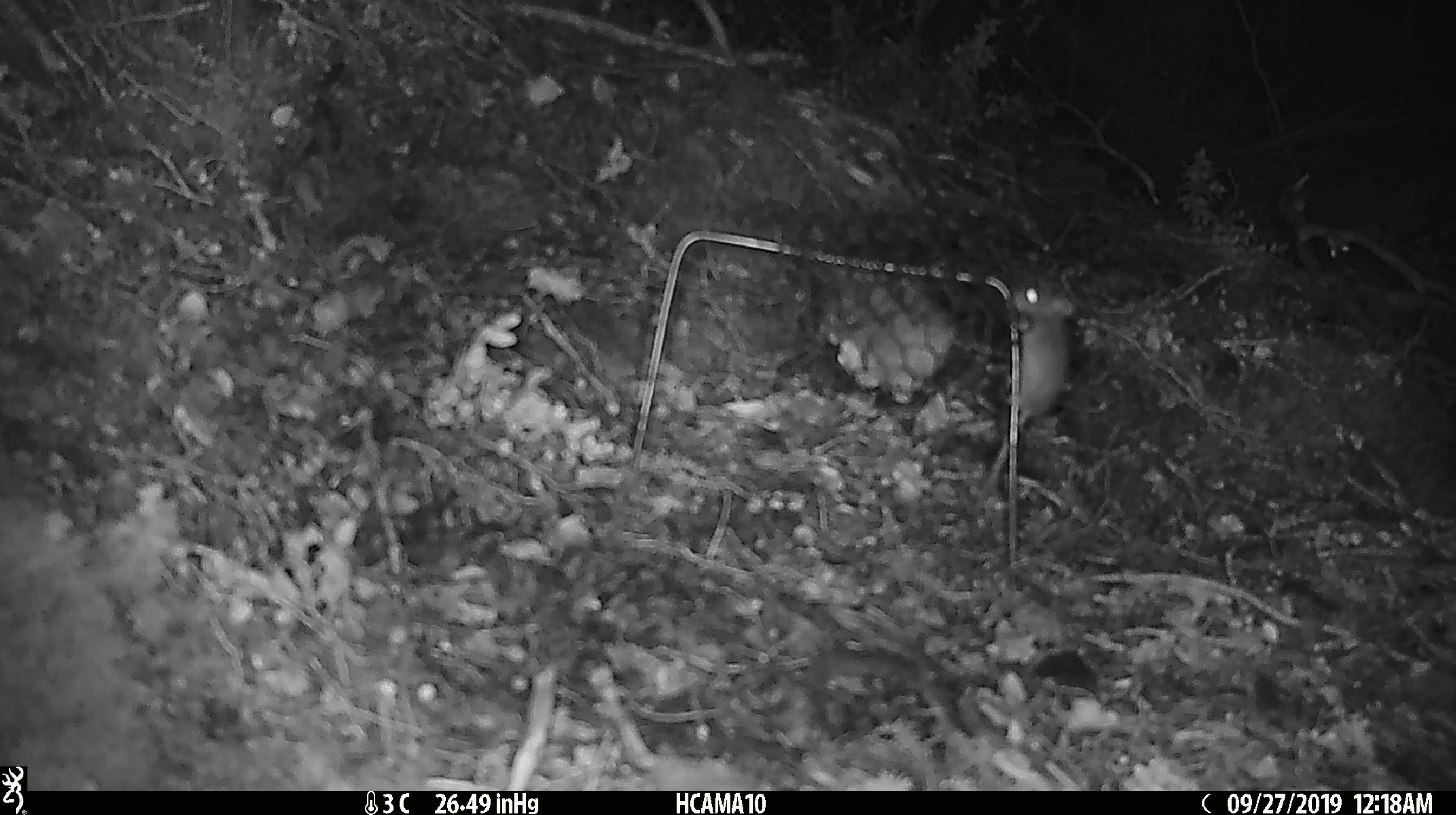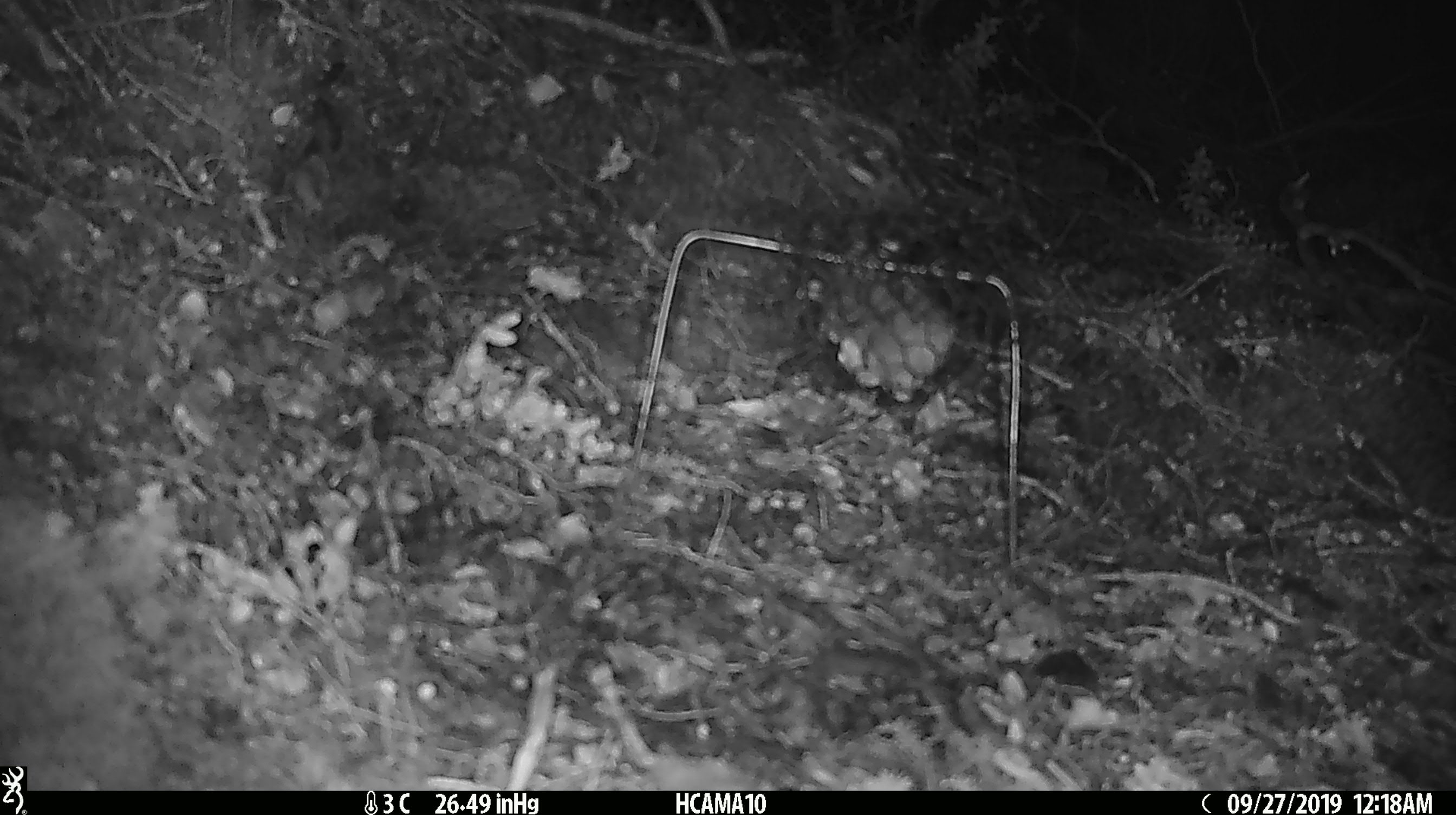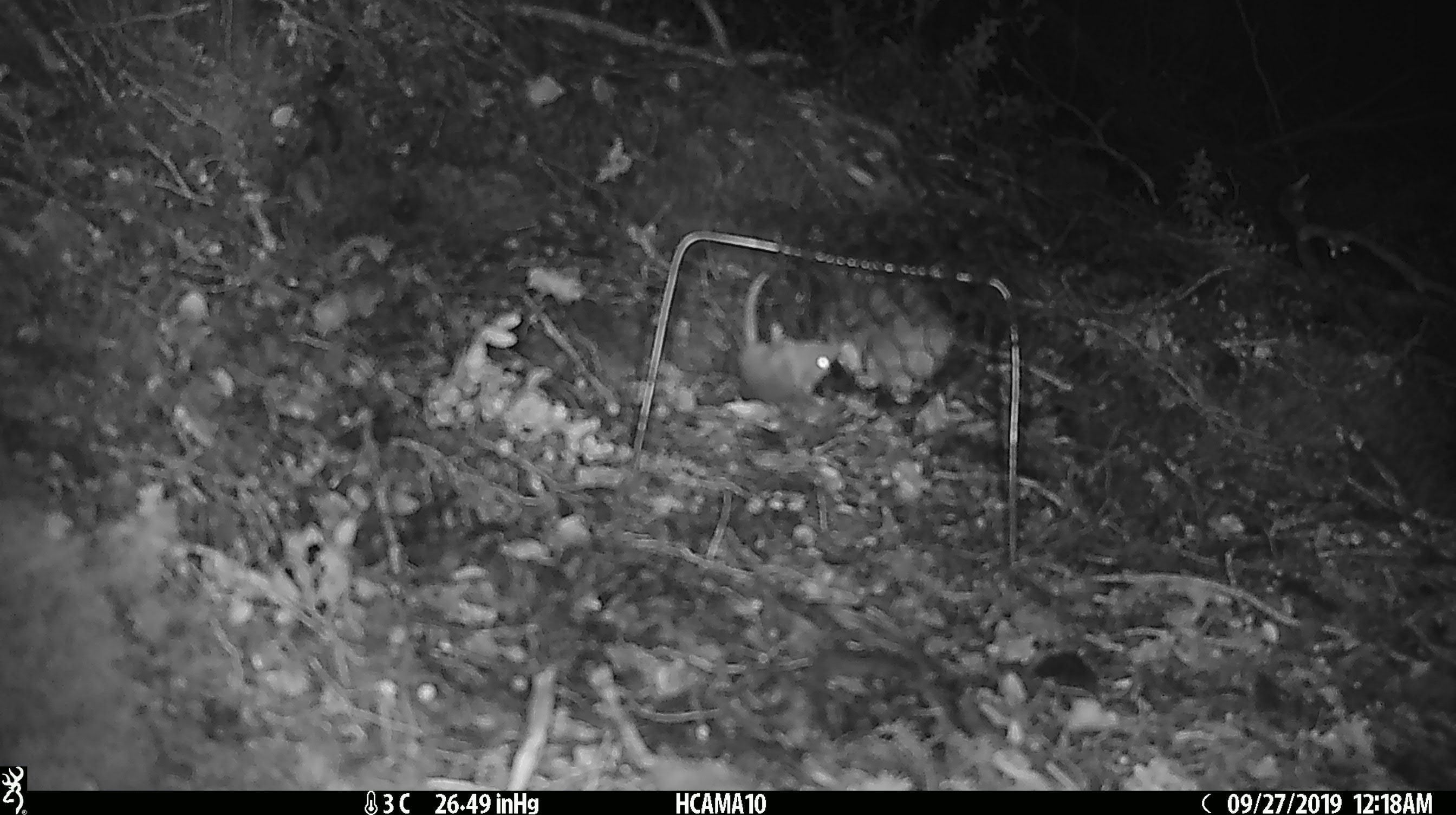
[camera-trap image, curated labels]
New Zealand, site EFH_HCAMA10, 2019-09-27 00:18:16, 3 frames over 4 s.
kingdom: Animalia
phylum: Chordata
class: Mammalia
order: Rodentia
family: Muridae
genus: Mus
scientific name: Mus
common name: mouse